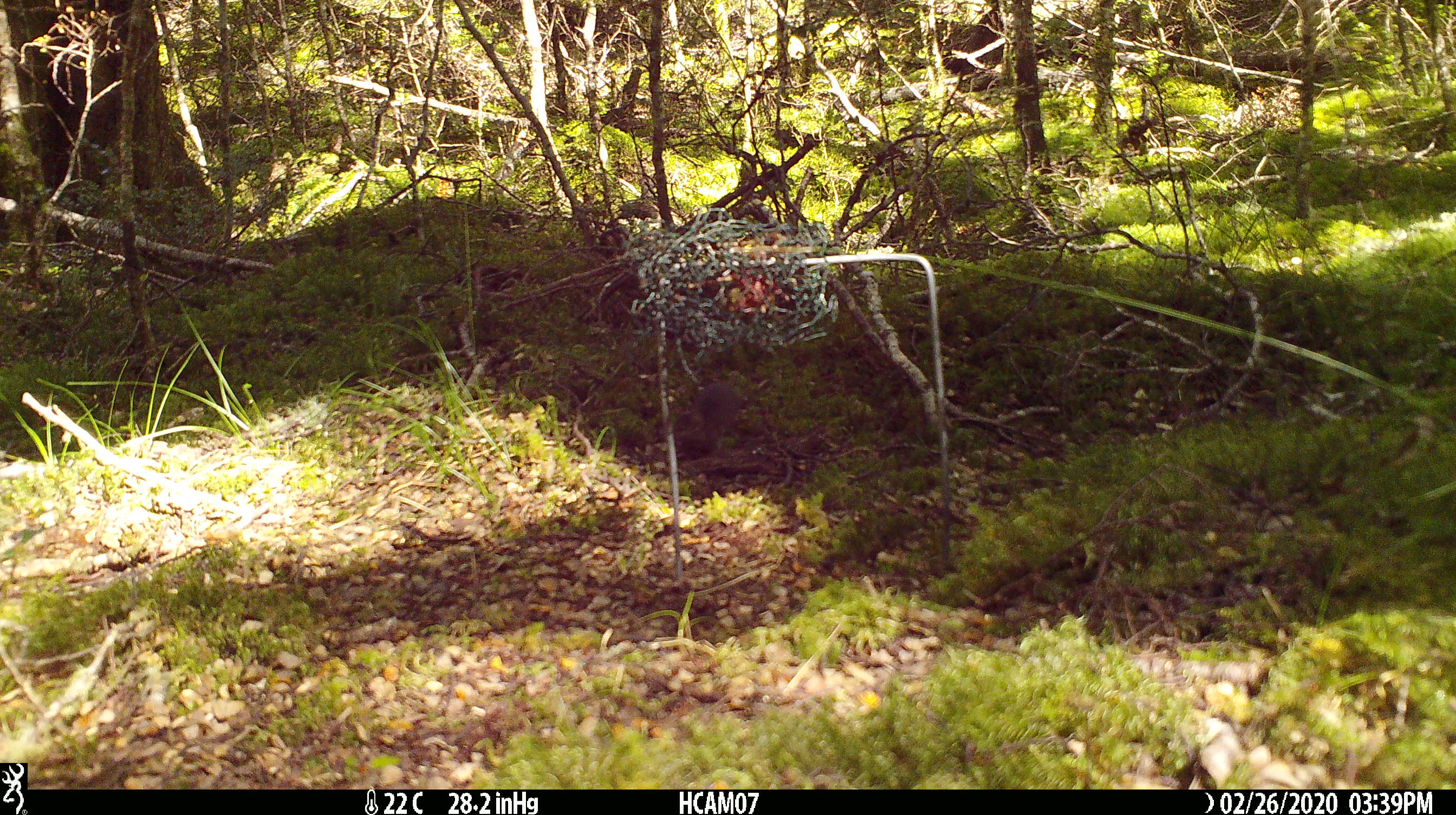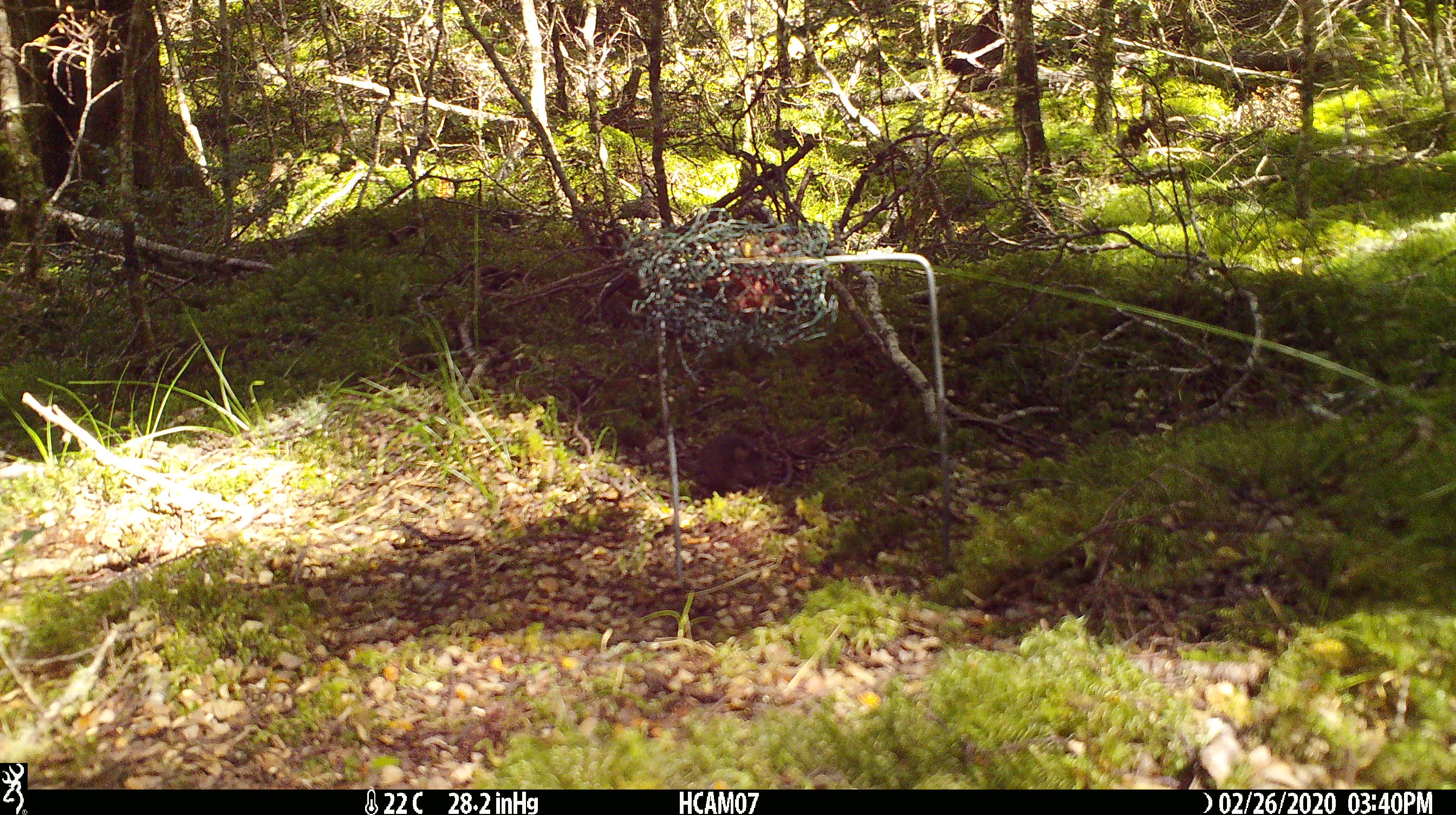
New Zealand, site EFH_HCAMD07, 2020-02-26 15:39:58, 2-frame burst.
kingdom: Animalia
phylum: Chordata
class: Mammalia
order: Rodentia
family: Muridae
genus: Mus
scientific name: Mus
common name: mouse